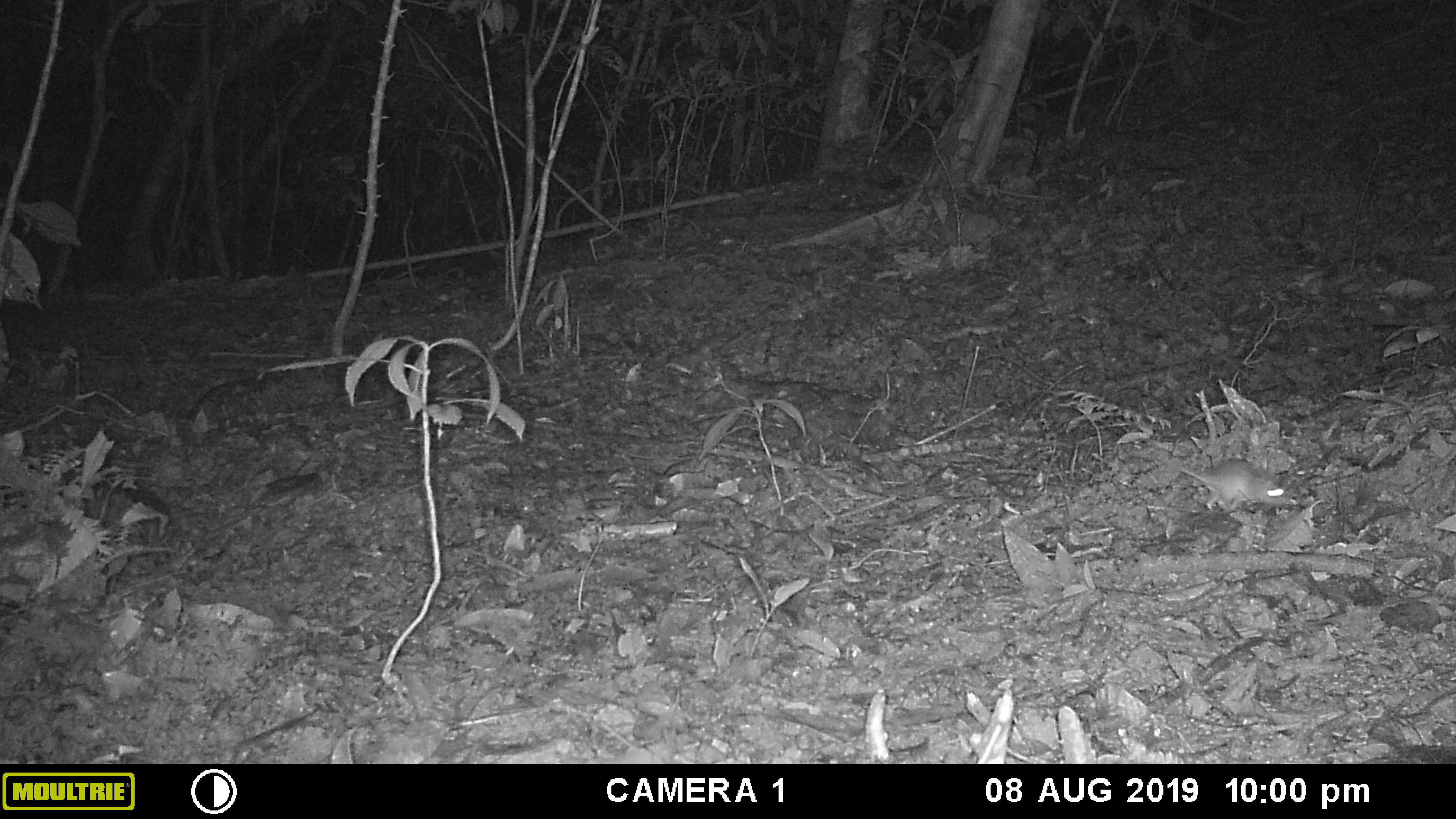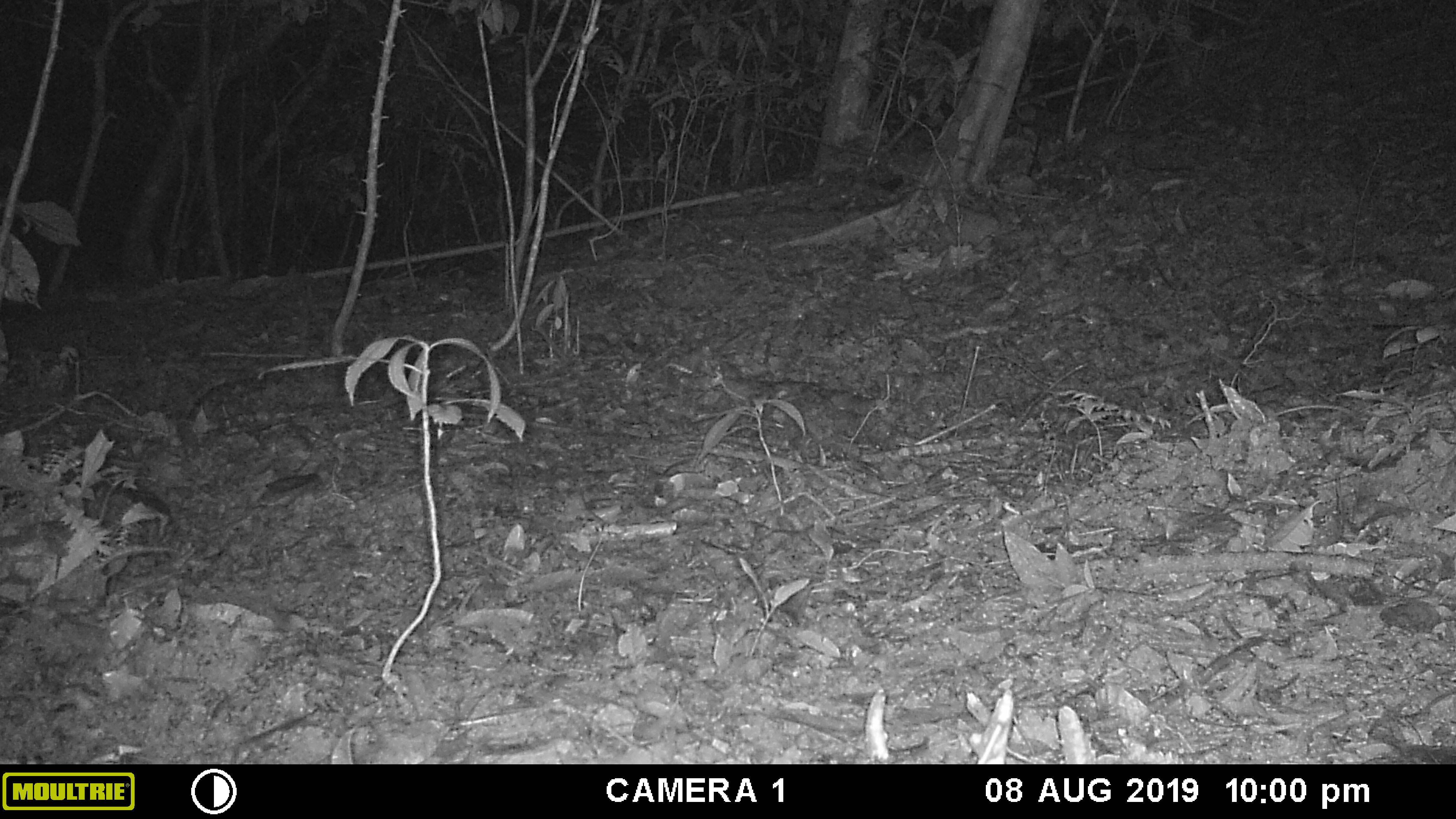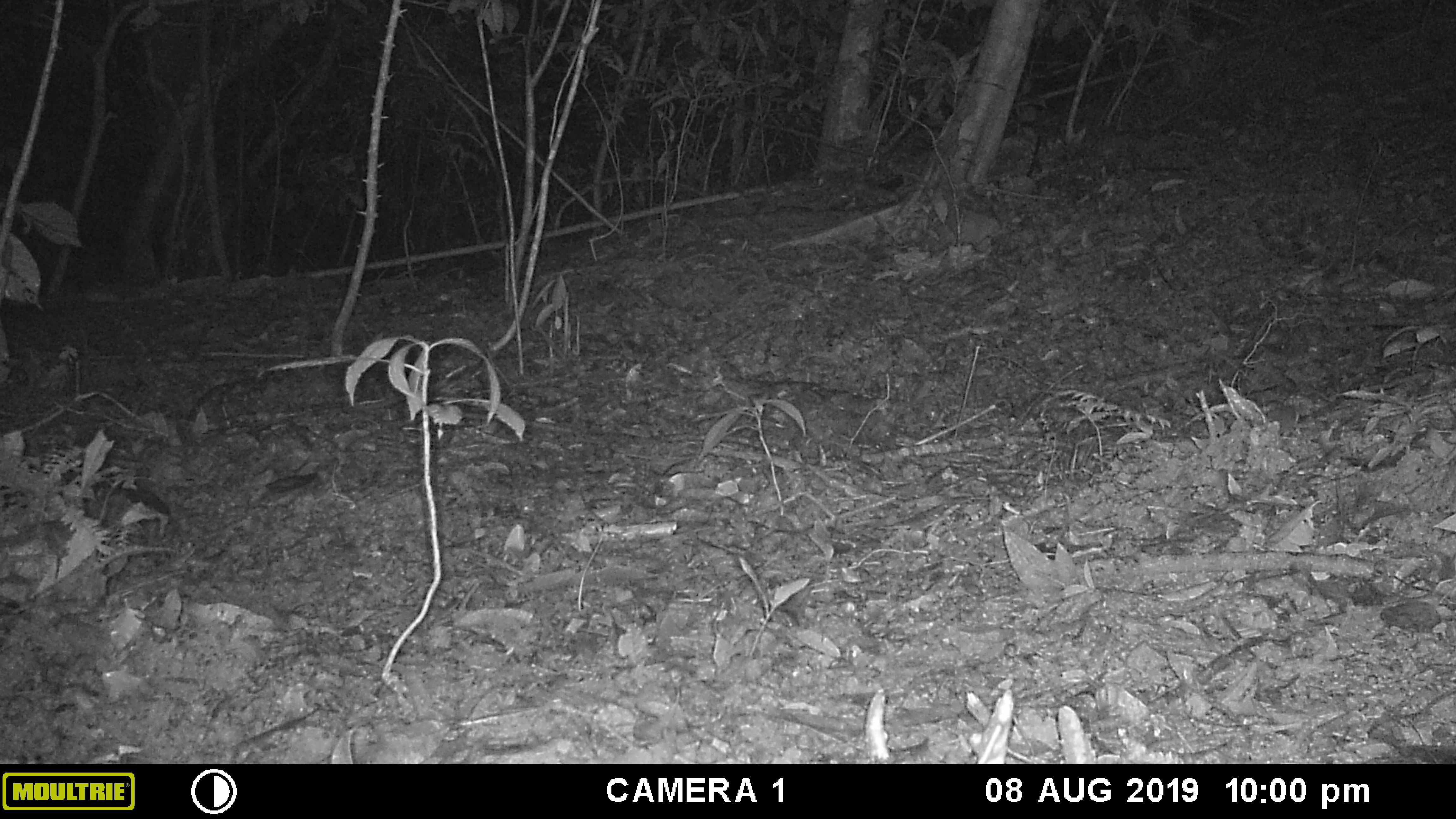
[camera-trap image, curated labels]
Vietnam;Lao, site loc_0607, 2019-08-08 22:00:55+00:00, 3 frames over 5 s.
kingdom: Animalia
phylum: Chordata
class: Mammalia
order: Rodentia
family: Muridae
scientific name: Muridae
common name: old-world mice and rats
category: unidentified murid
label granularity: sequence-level